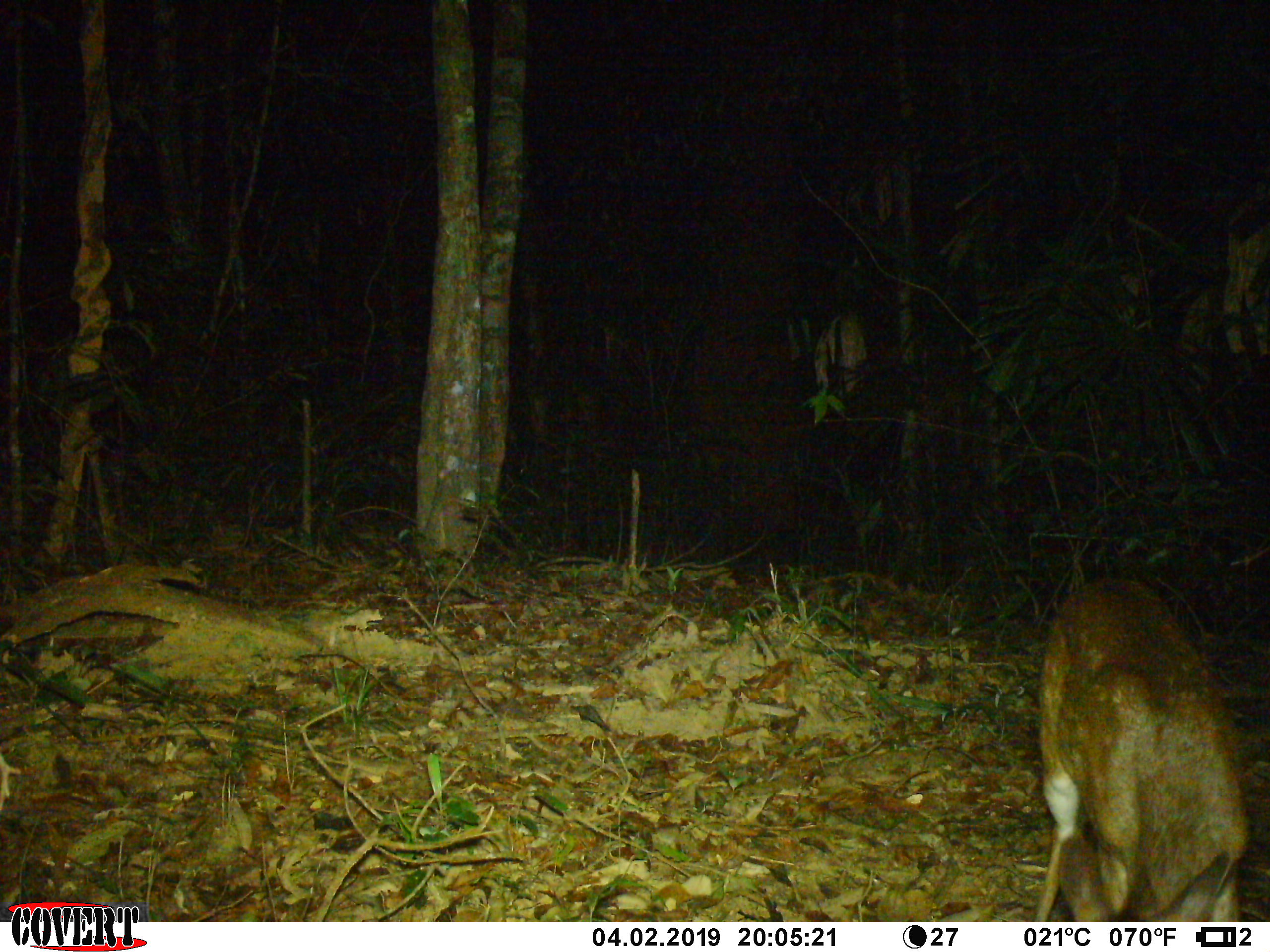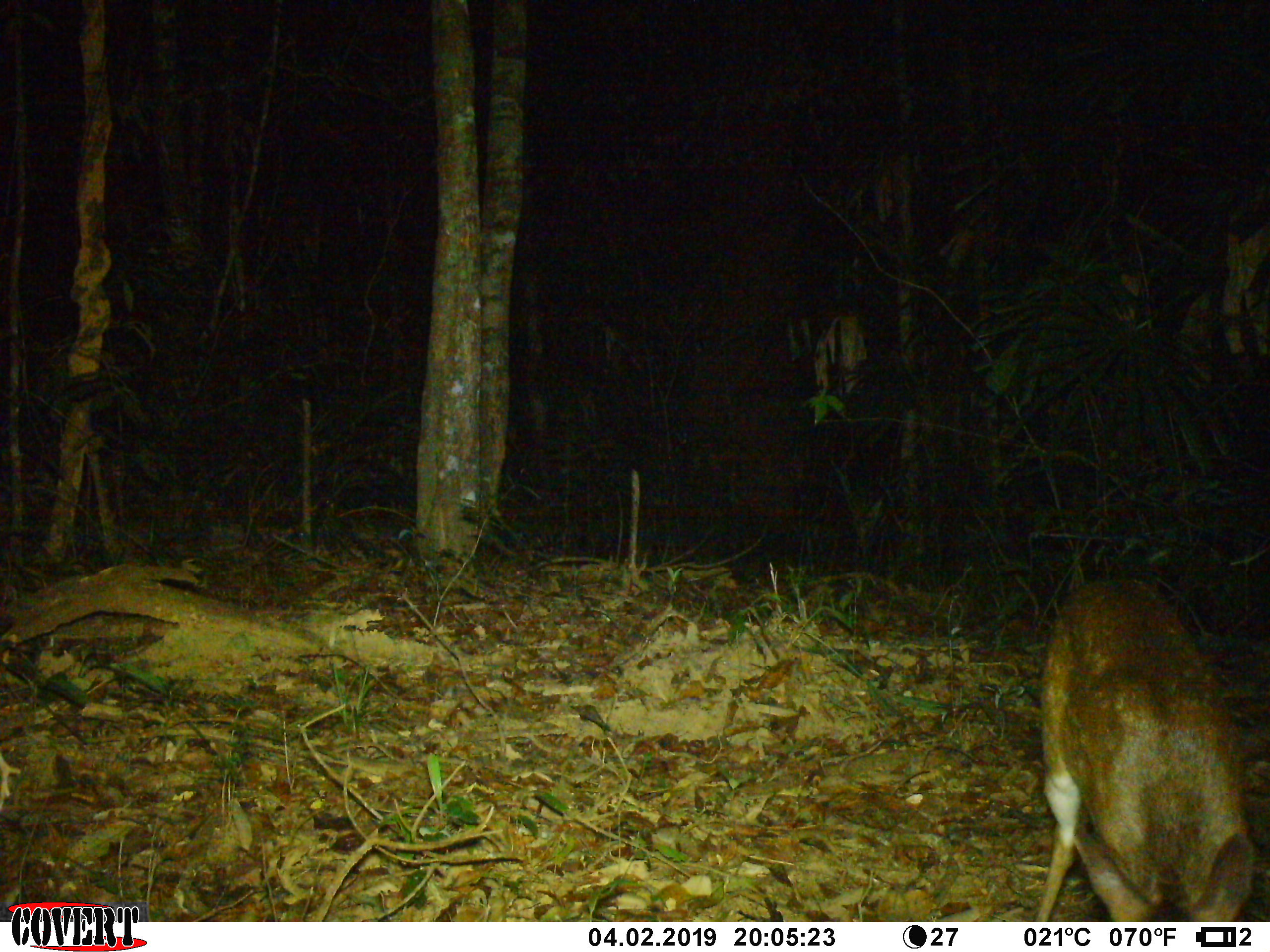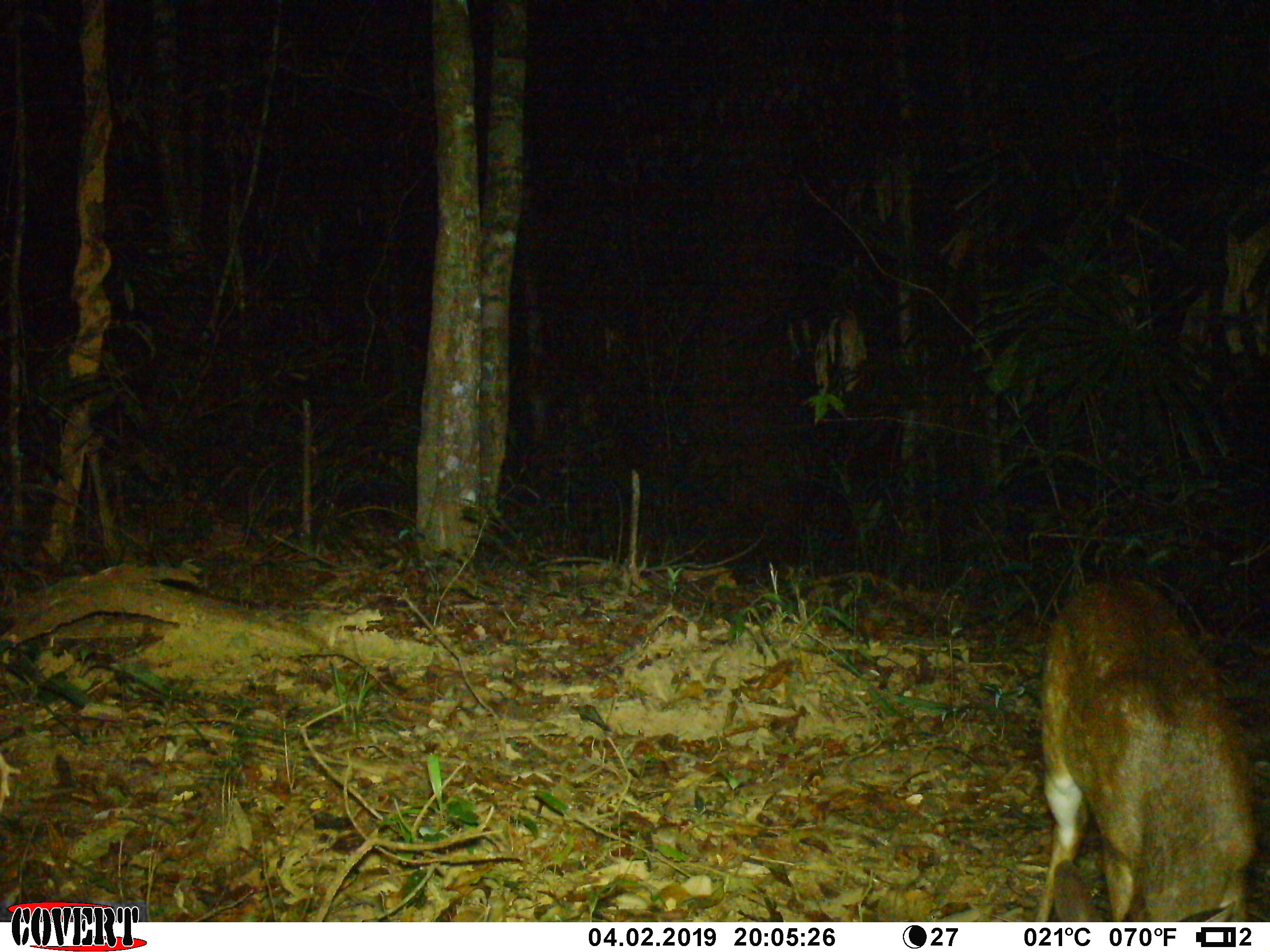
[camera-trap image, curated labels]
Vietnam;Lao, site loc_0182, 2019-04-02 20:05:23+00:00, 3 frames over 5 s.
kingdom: Animalia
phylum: Chordata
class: Mammalia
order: Artiodactyla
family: Cervidae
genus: Muntiacus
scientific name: Muntiacus vuquangensis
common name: large-antlered muntjac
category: large antlered muntjac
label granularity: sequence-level